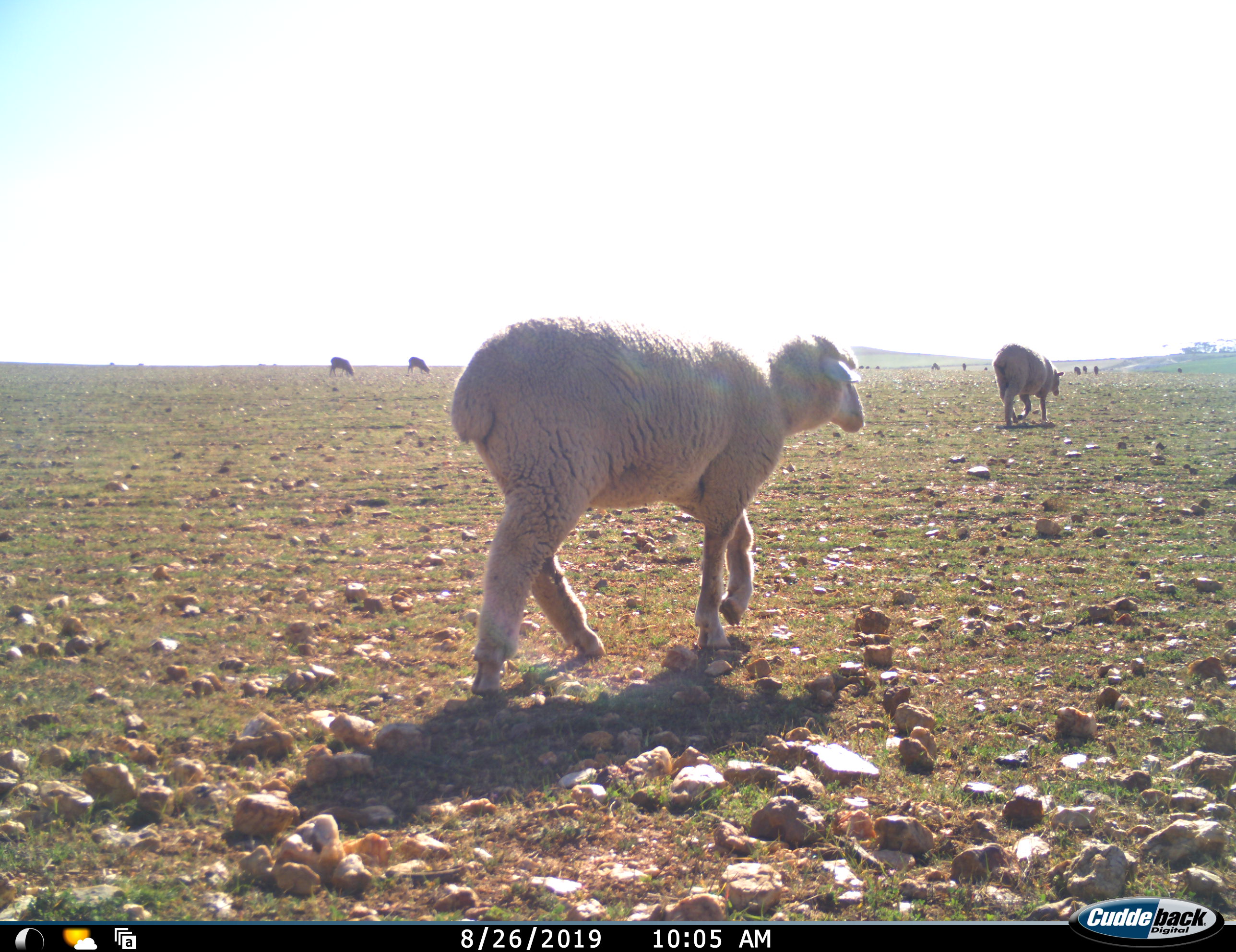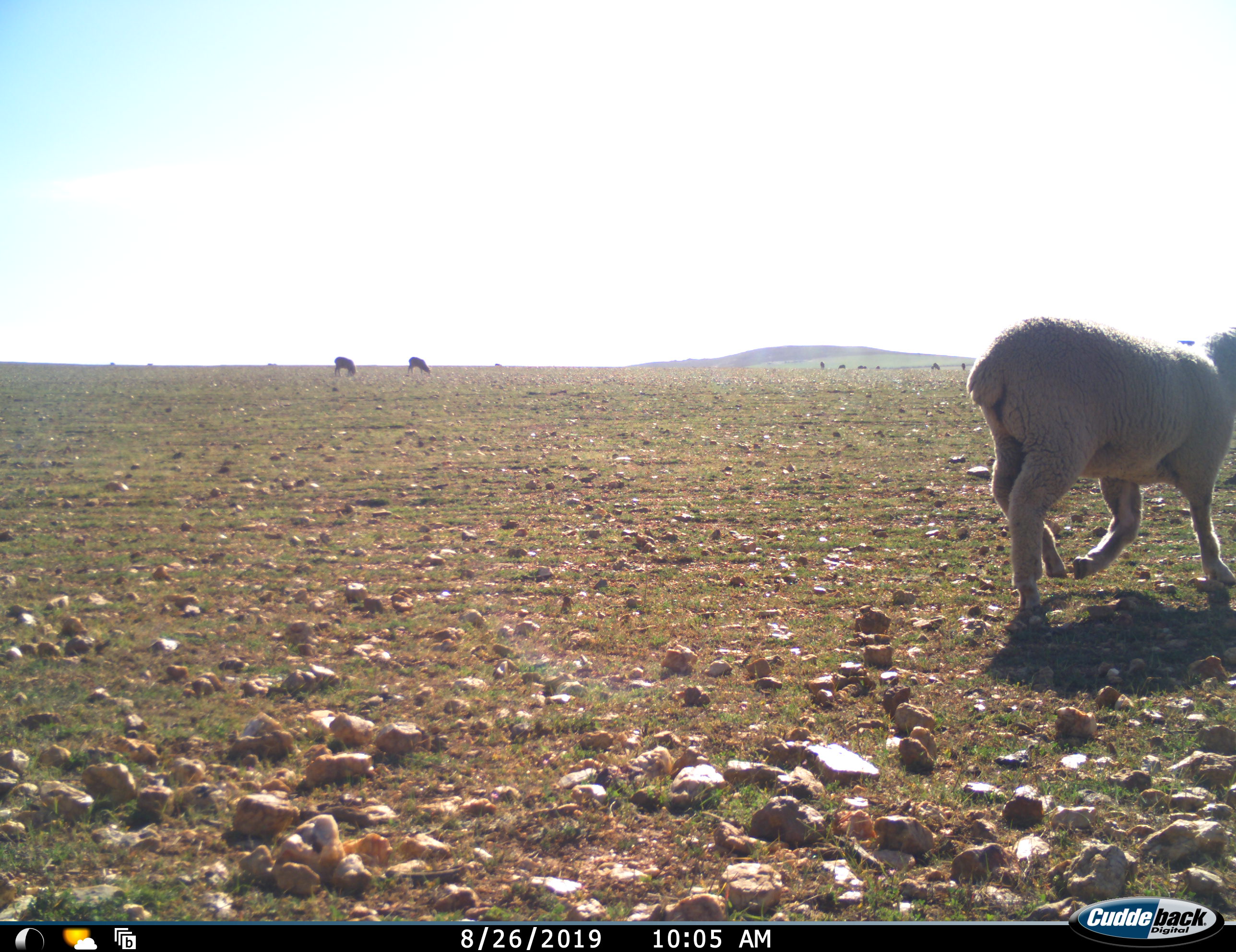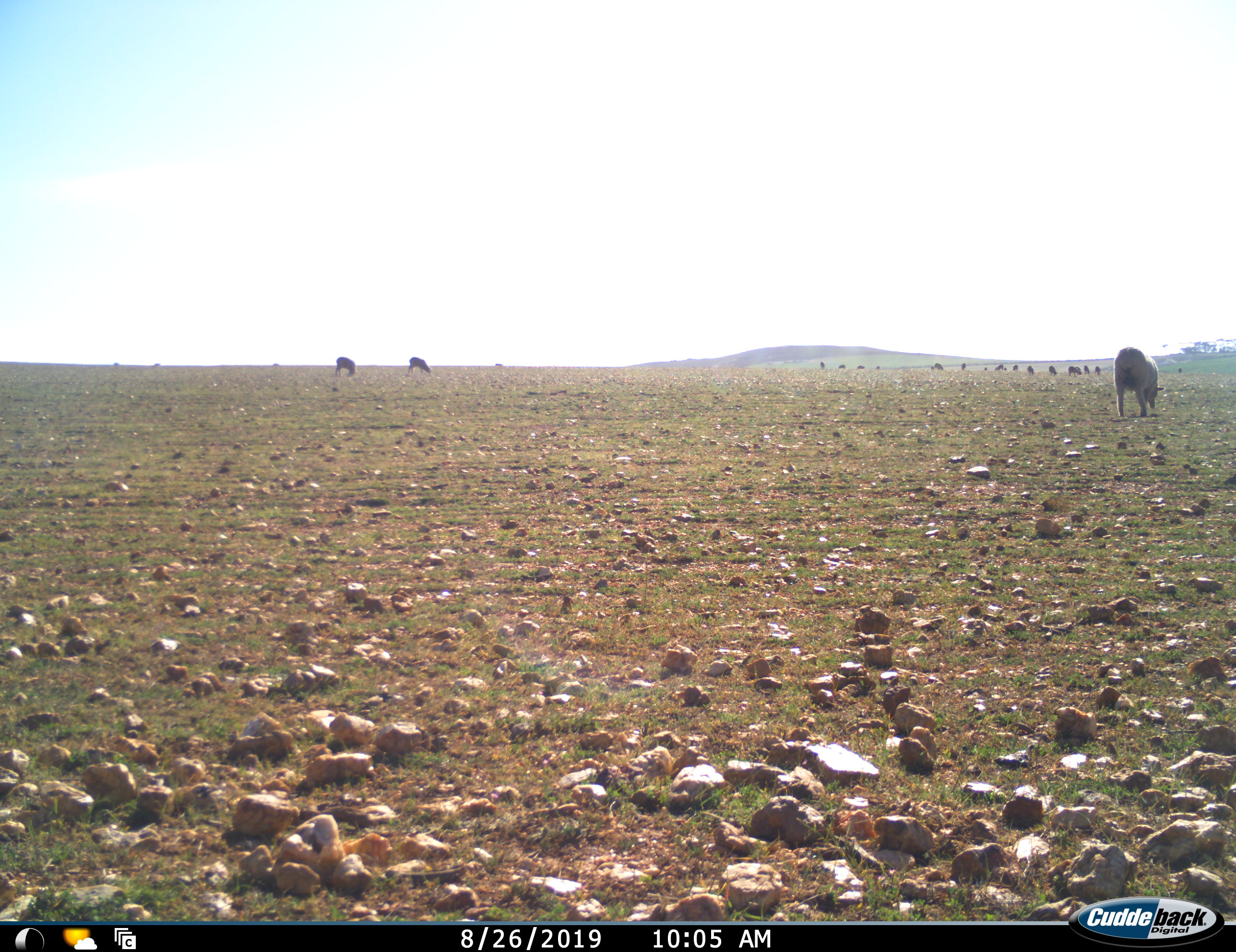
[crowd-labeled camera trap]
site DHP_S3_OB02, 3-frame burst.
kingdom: Animalia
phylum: Chordata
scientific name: Vertebrata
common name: domestic animal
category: domesticanimal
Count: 11-50.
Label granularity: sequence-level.